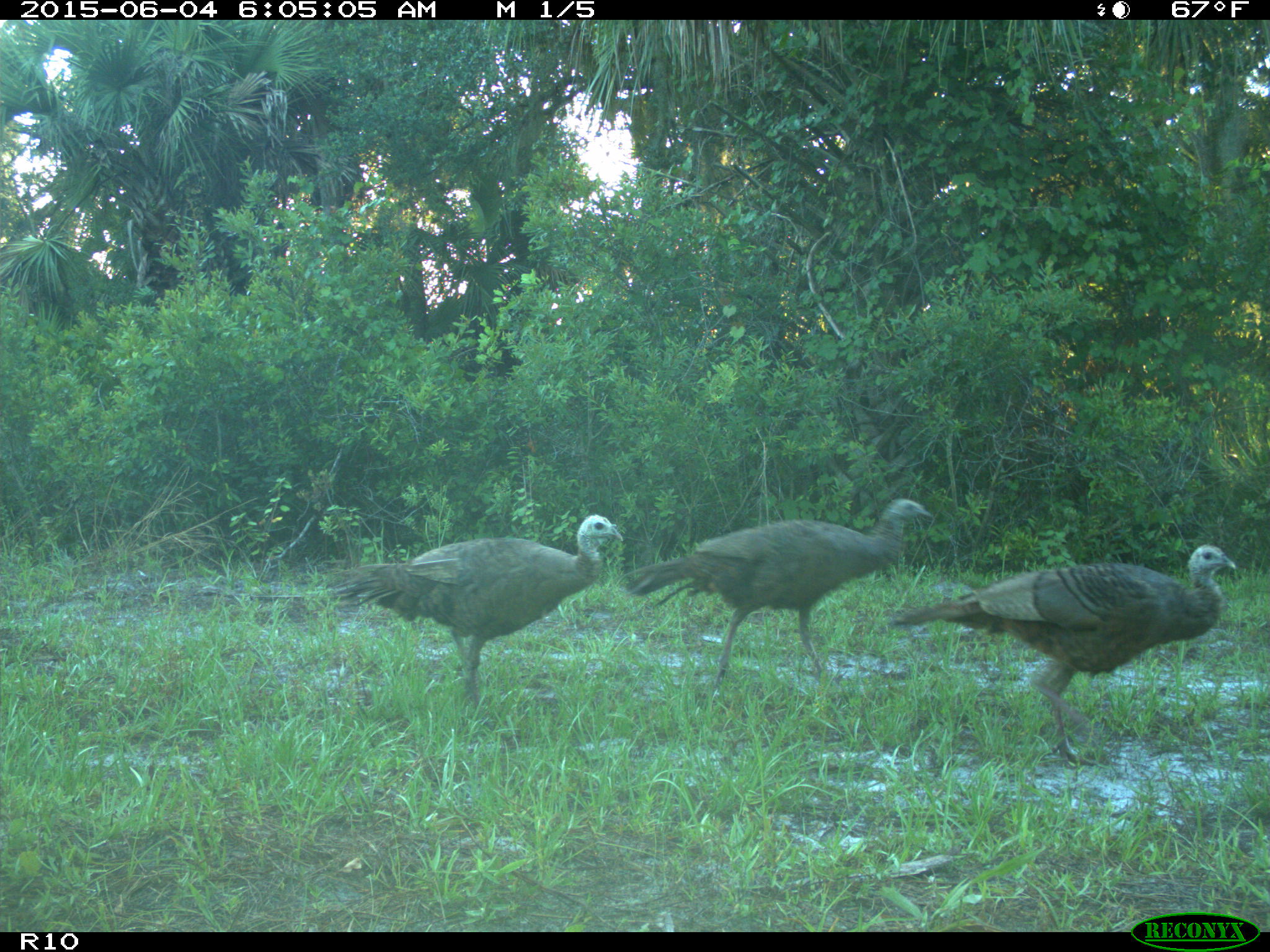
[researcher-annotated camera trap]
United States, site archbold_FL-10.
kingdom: Animalia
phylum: Chordata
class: Aves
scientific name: Aves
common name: birds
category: unidentified bird